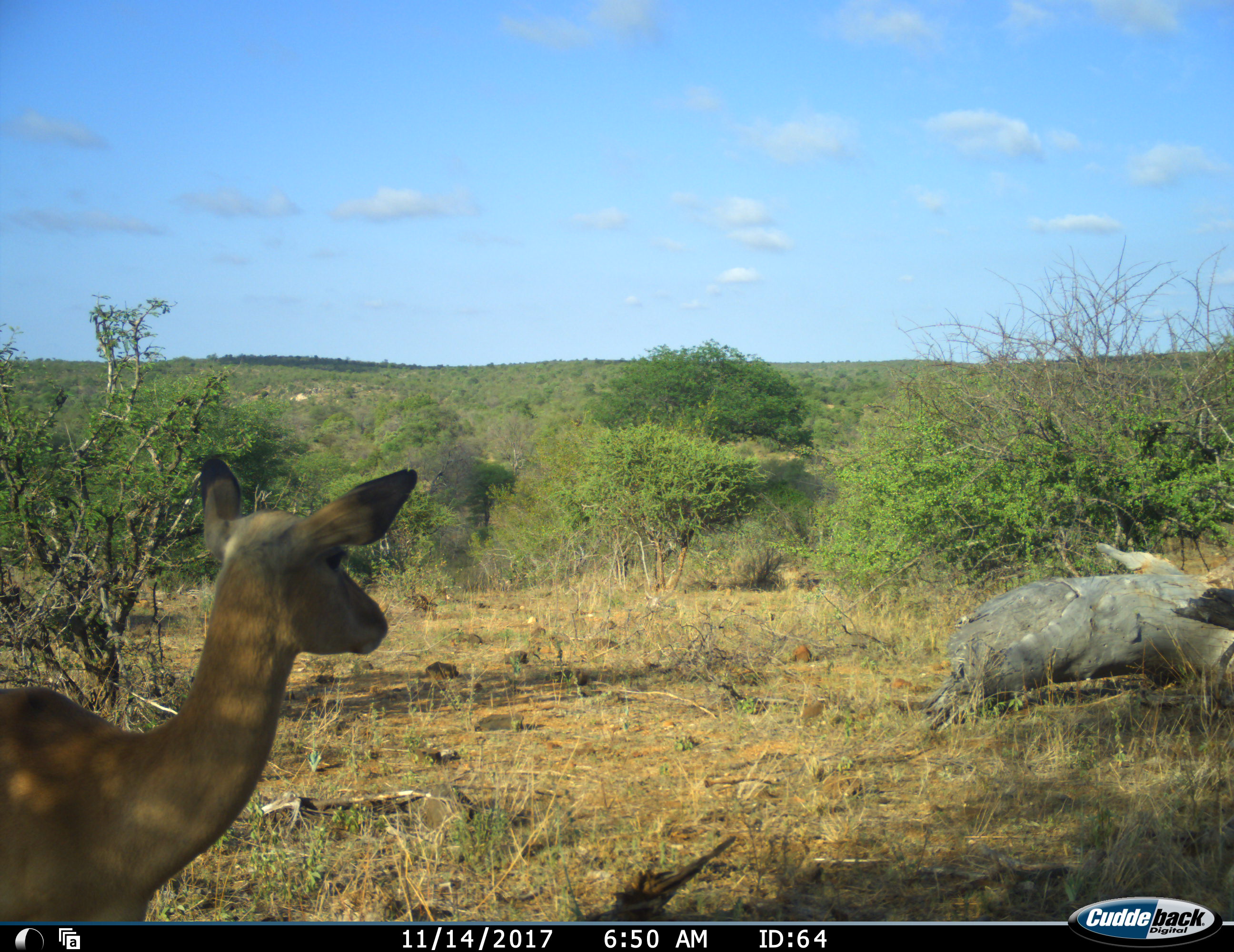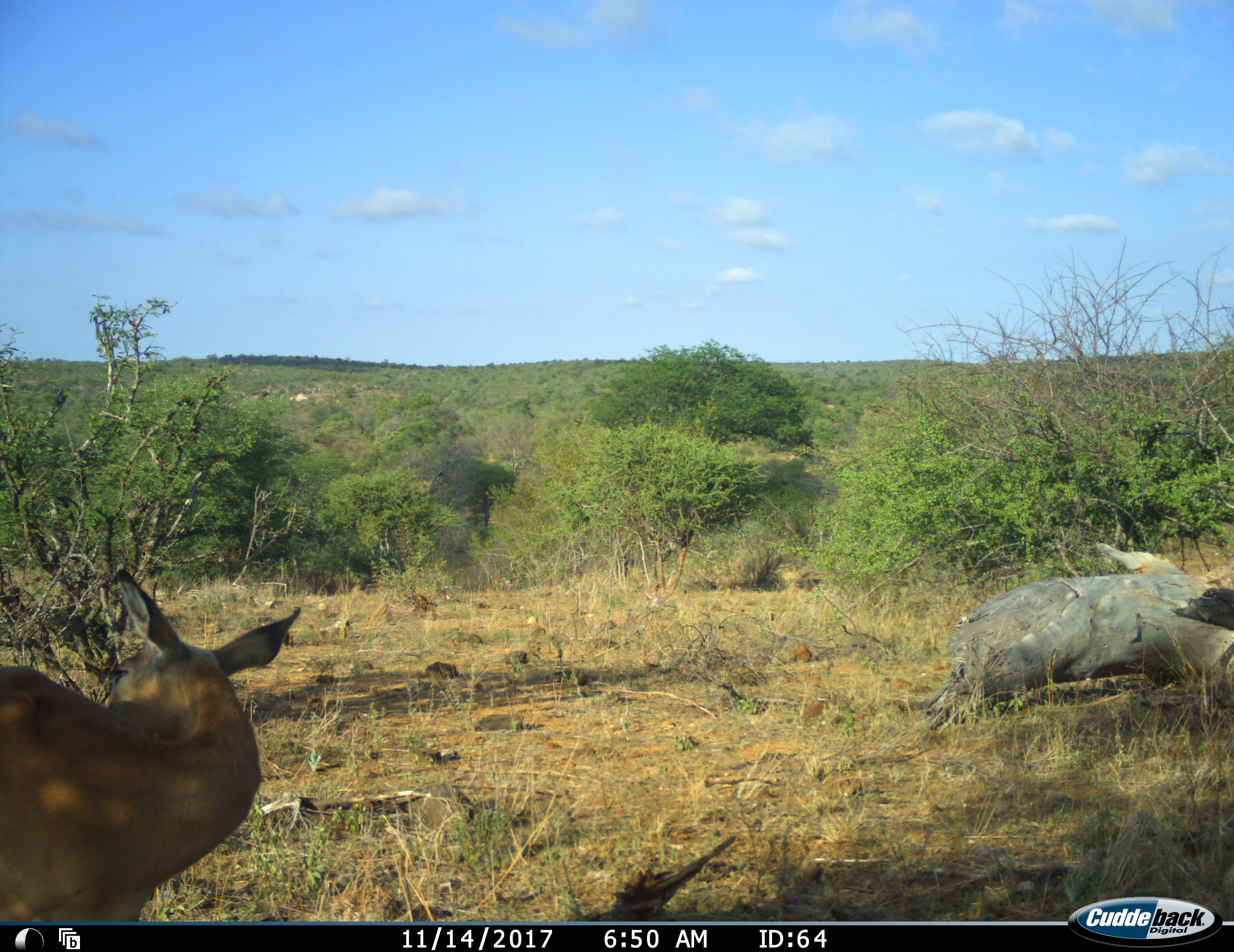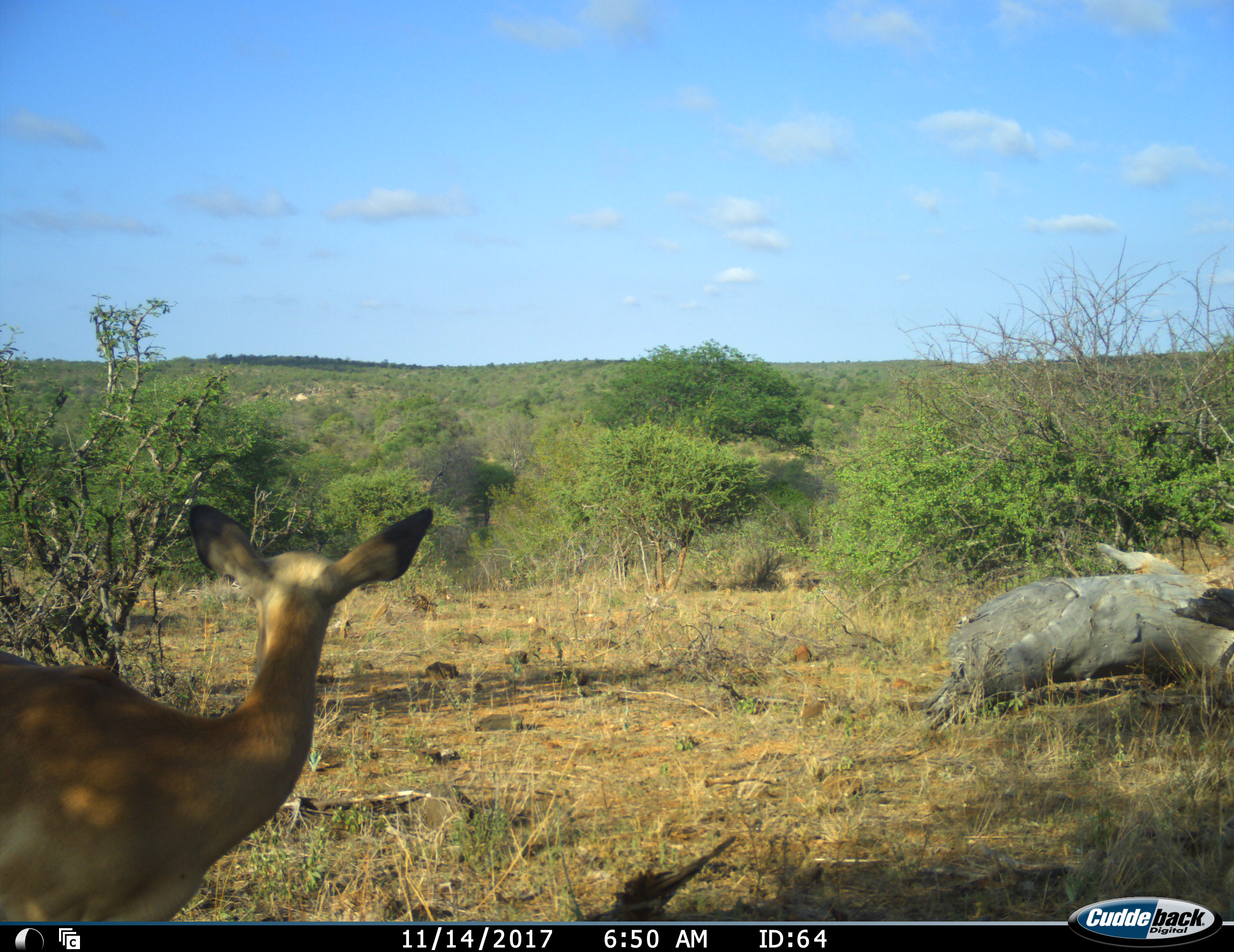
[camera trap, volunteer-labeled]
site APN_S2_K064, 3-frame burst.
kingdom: Animalia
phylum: Chordata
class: Mammalia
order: Artiodactyla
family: Bovidae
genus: Aepyceros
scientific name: Aepyceros melampus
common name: impala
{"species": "impala (Aepyceros melampus)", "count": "1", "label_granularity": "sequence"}